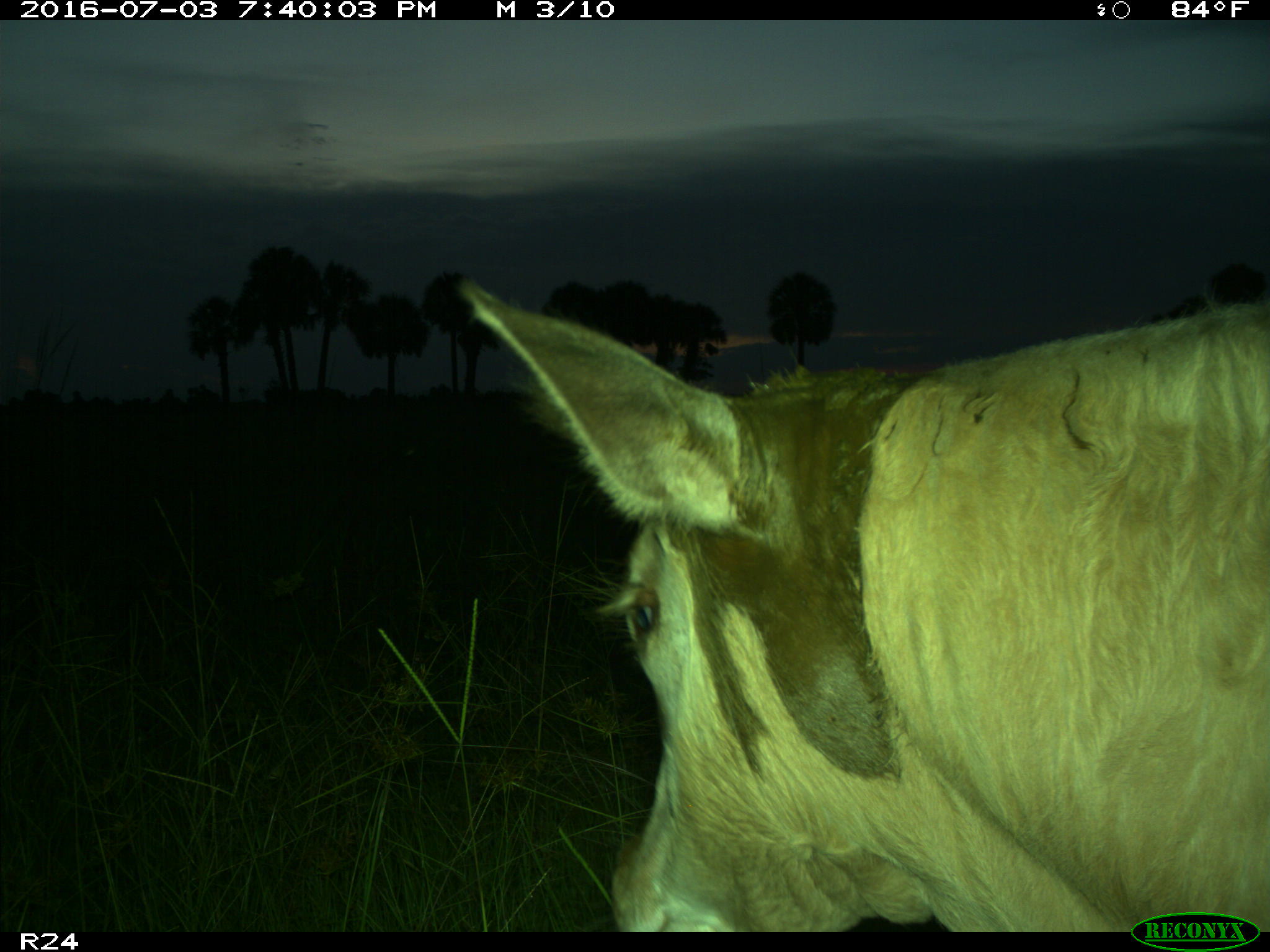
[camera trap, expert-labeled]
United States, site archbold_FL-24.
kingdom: Animalia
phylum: Chordata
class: Mammalia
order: Artiodactyla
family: Bovidae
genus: Bos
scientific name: Bos taurus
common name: domestic cow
Bos taurus (domestic cow).